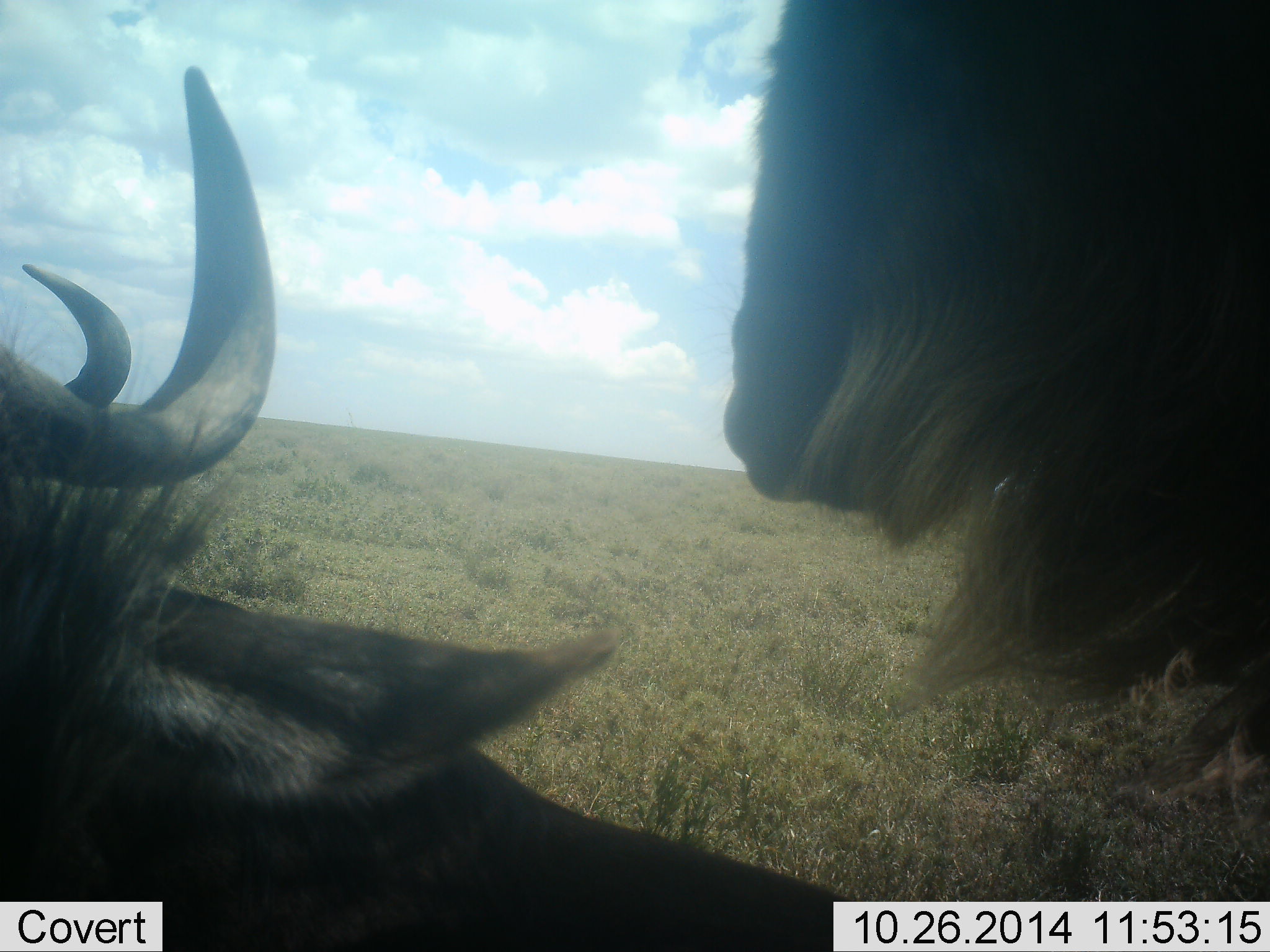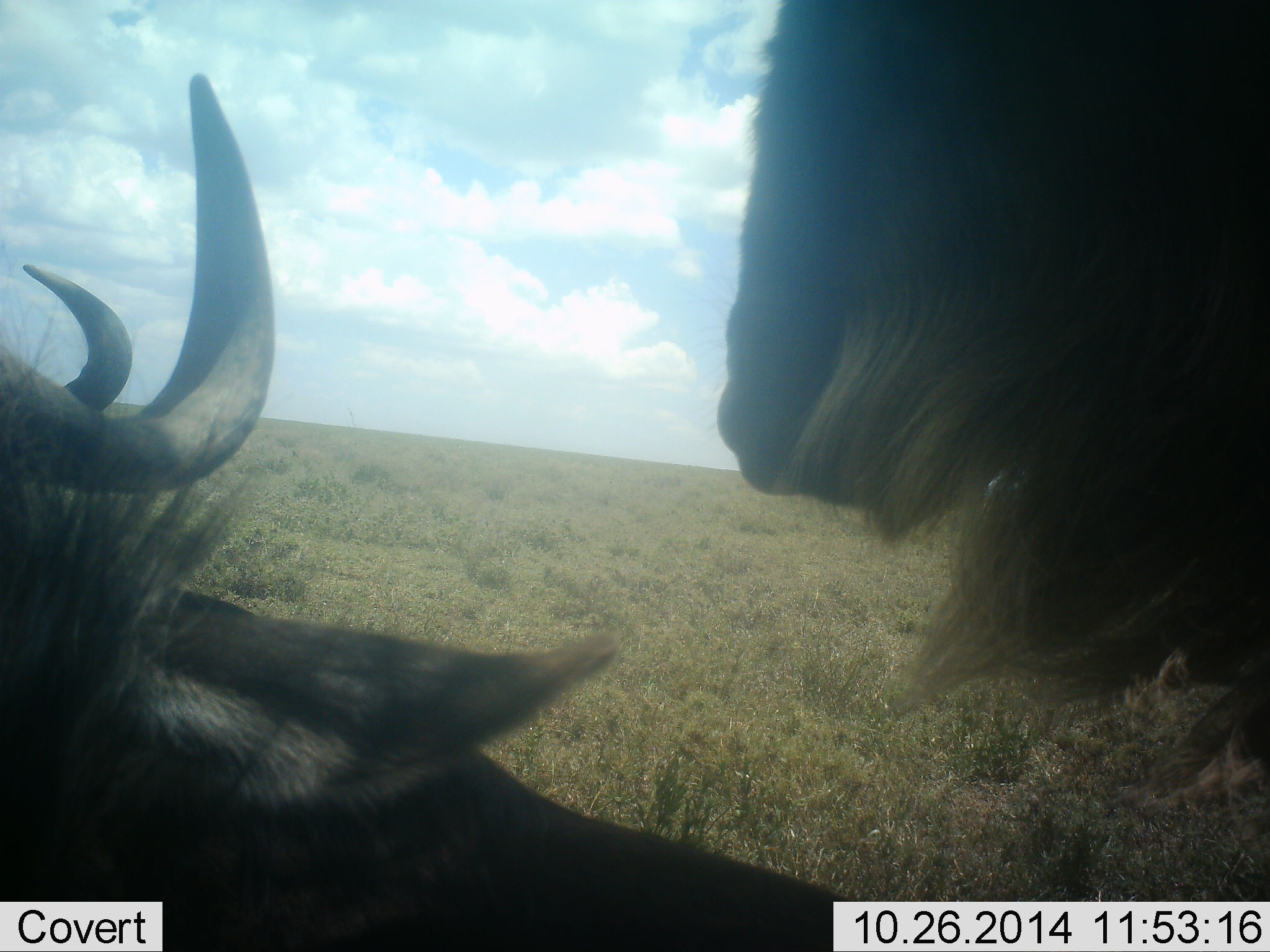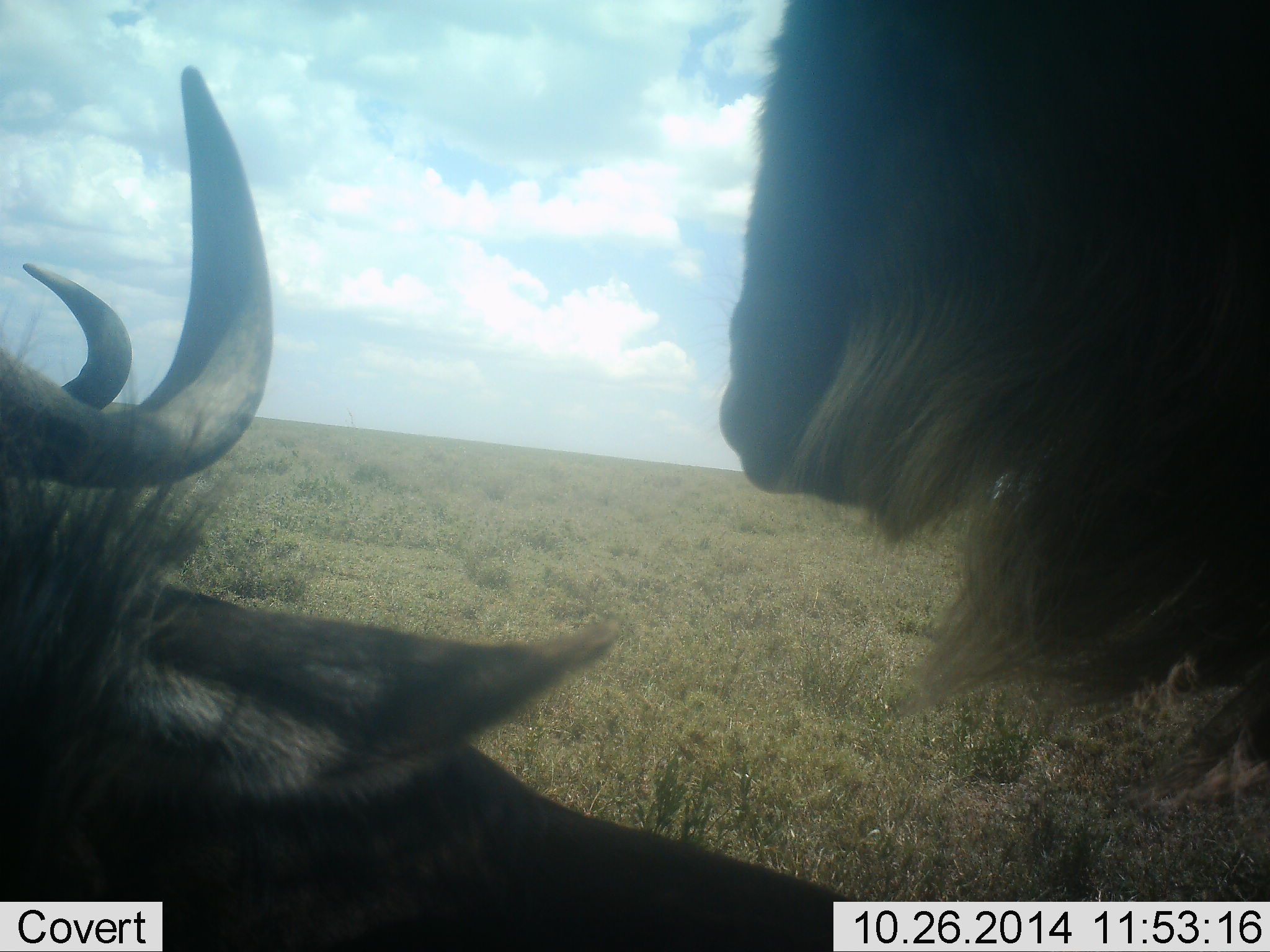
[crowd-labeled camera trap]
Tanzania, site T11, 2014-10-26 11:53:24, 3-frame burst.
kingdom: Animalia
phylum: Chordata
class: Mammalia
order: Artiodactyla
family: Bovidae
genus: Connochaetes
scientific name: Connochaetes taurinus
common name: blue wildebeest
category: wildebeest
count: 2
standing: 80%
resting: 80%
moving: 0%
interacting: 0%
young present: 0%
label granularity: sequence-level